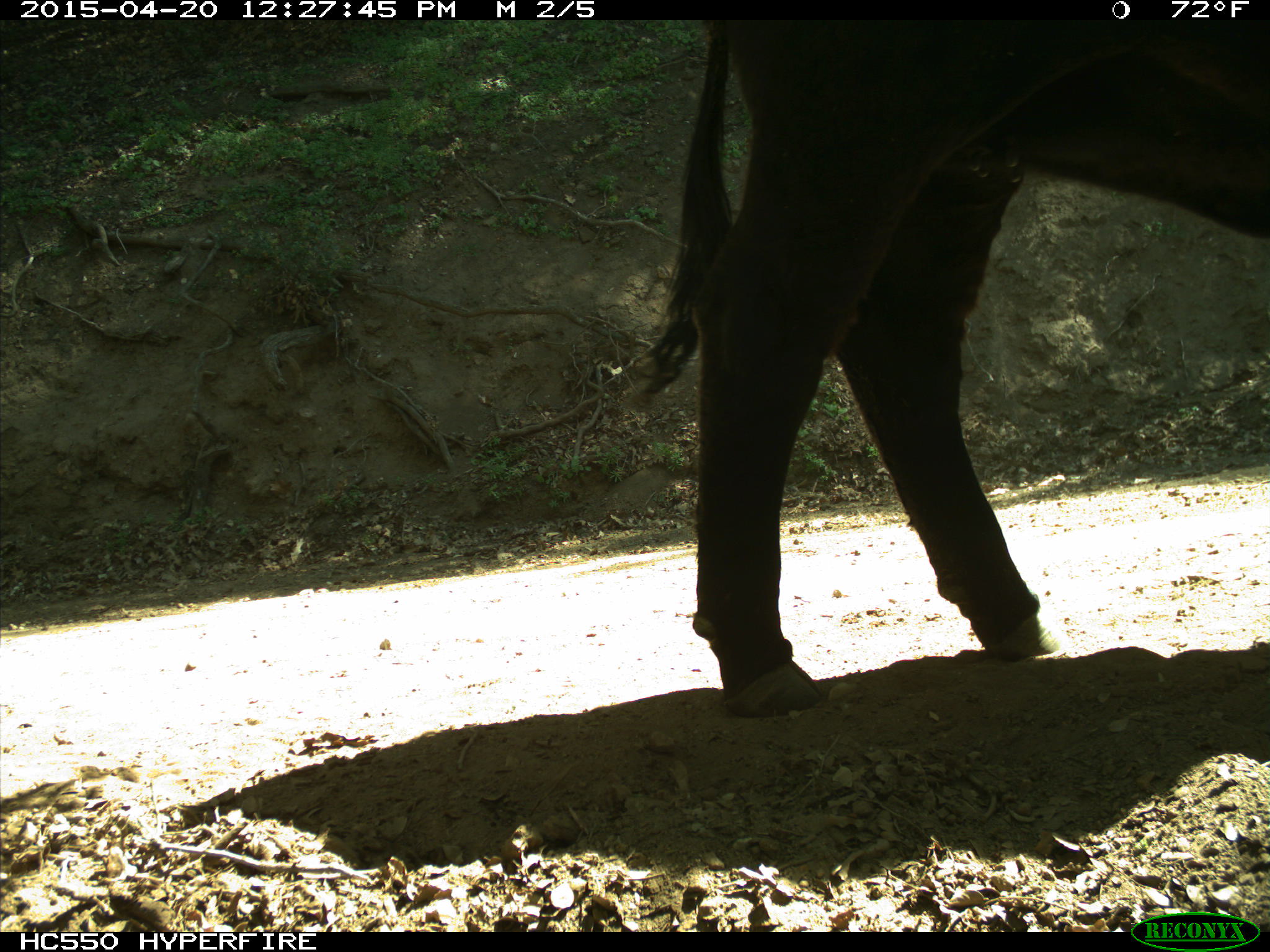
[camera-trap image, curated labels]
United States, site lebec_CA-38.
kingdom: Animalia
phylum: Chordata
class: Mammalia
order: Artiodactyla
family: Bovidae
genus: Bos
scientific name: Bos taurus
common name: domestic cow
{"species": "Bos taurus (domestic cow)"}